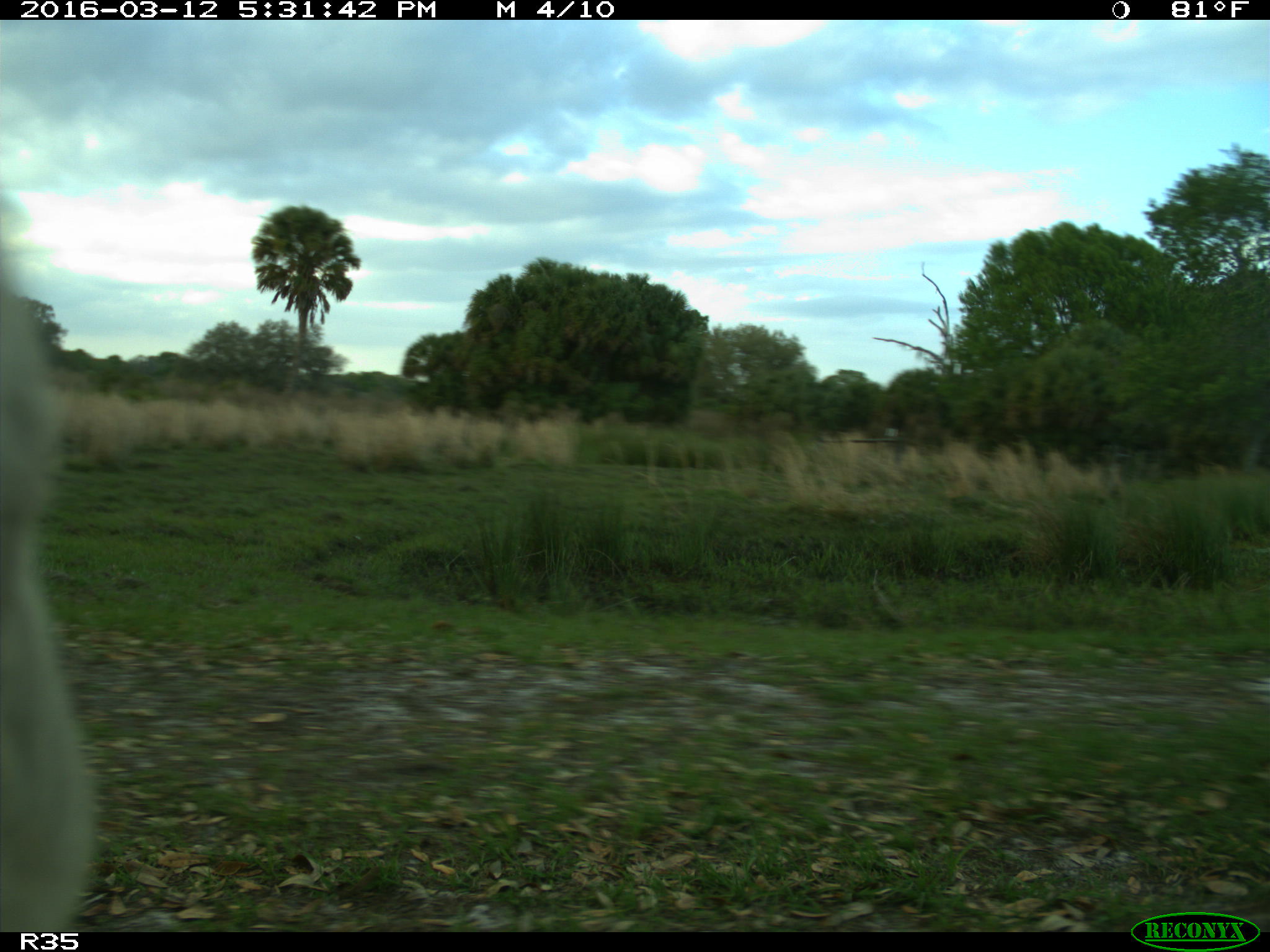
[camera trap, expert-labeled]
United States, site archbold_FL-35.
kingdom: Animalia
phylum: Chordata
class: Mammalia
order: Artiodactyla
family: Bovidae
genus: Bos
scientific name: Bos taurus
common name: domestic cow